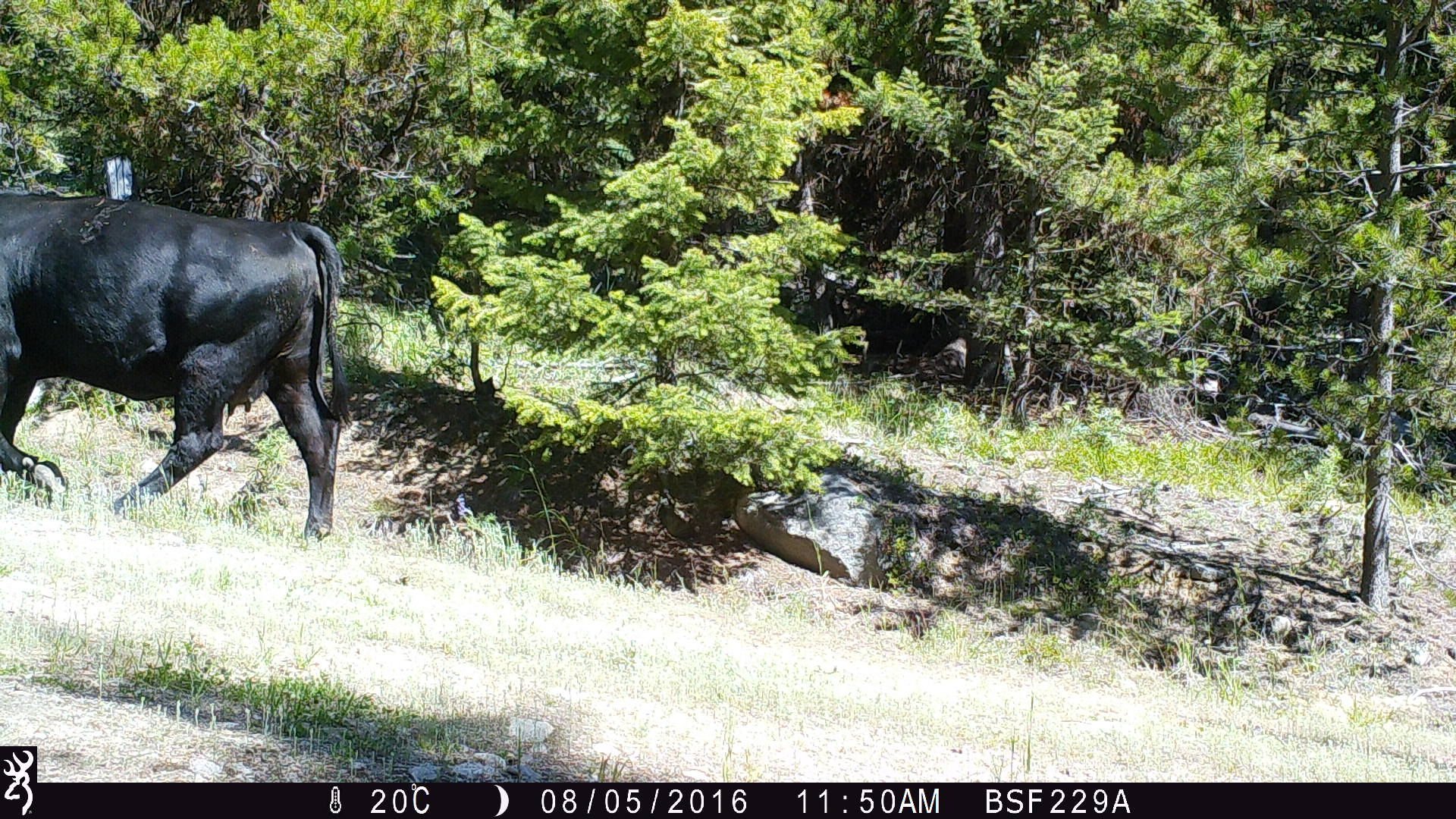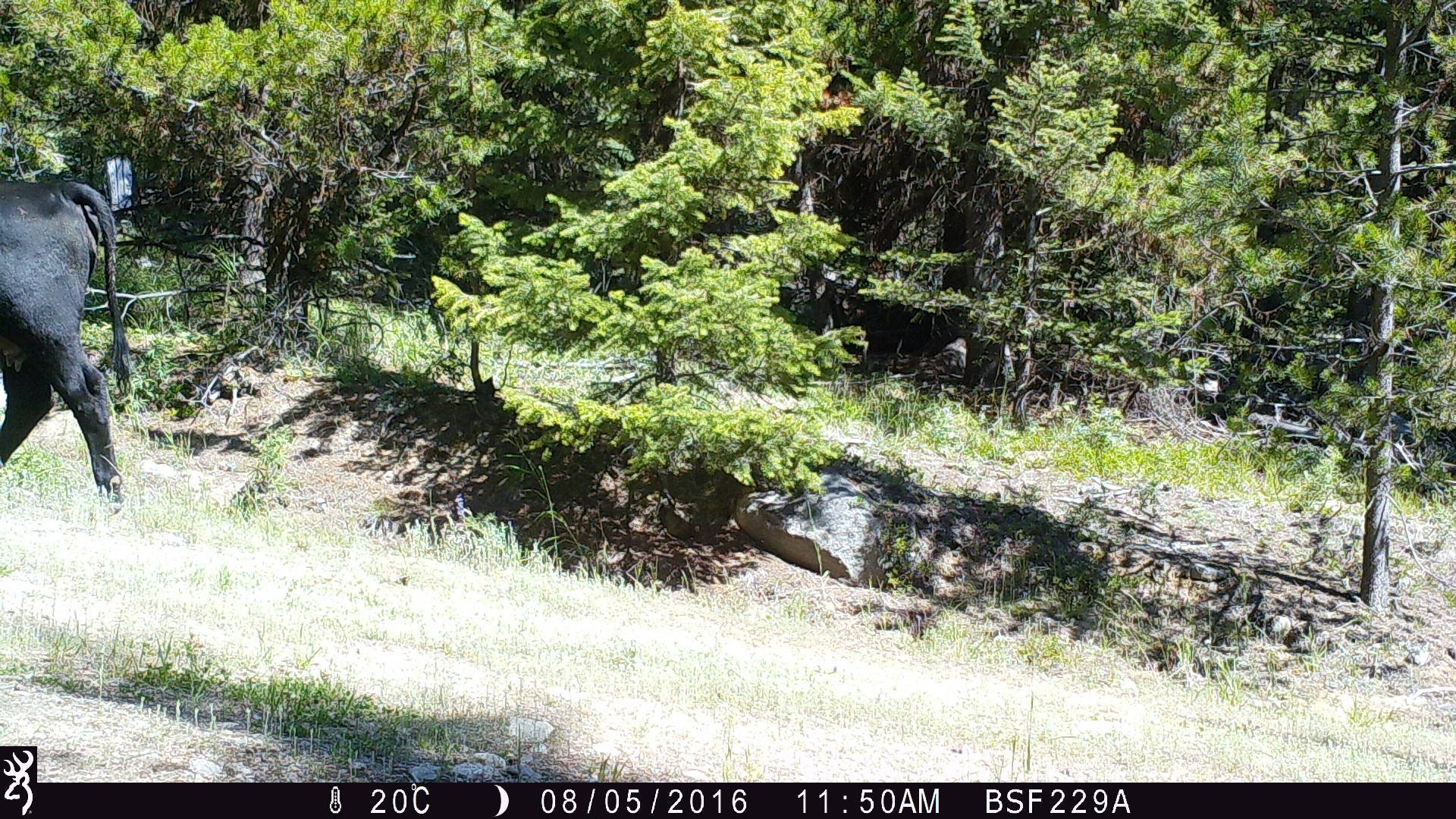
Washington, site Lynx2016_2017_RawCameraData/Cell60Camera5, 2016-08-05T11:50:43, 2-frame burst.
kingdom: Animalia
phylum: Chordata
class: Mammalia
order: Artiodactyla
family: Bovidae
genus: Bos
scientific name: Bos taurus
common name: domestic cattle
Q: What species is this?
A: Domestic cattle (Bos taurus).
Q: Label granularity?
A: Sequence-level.